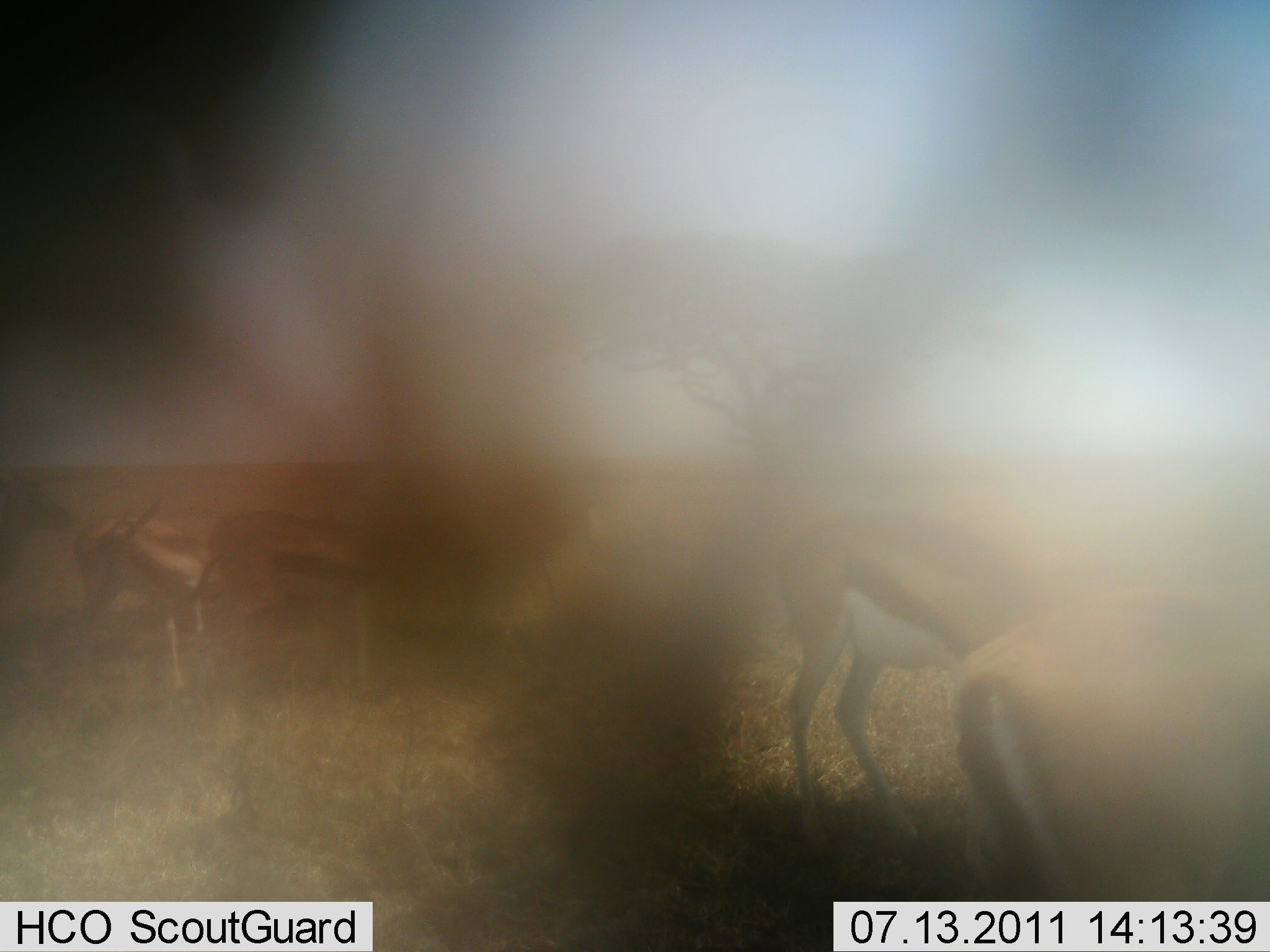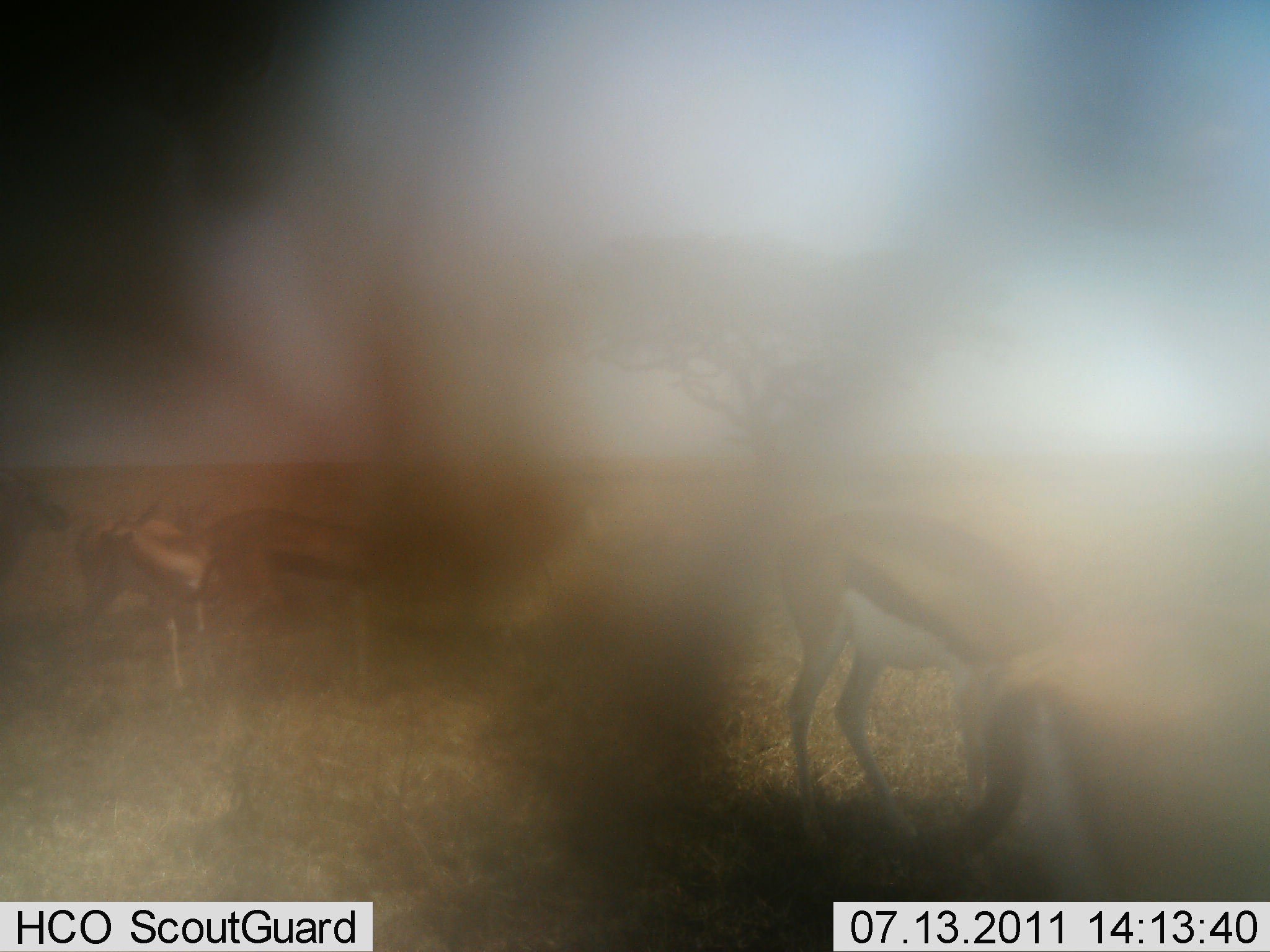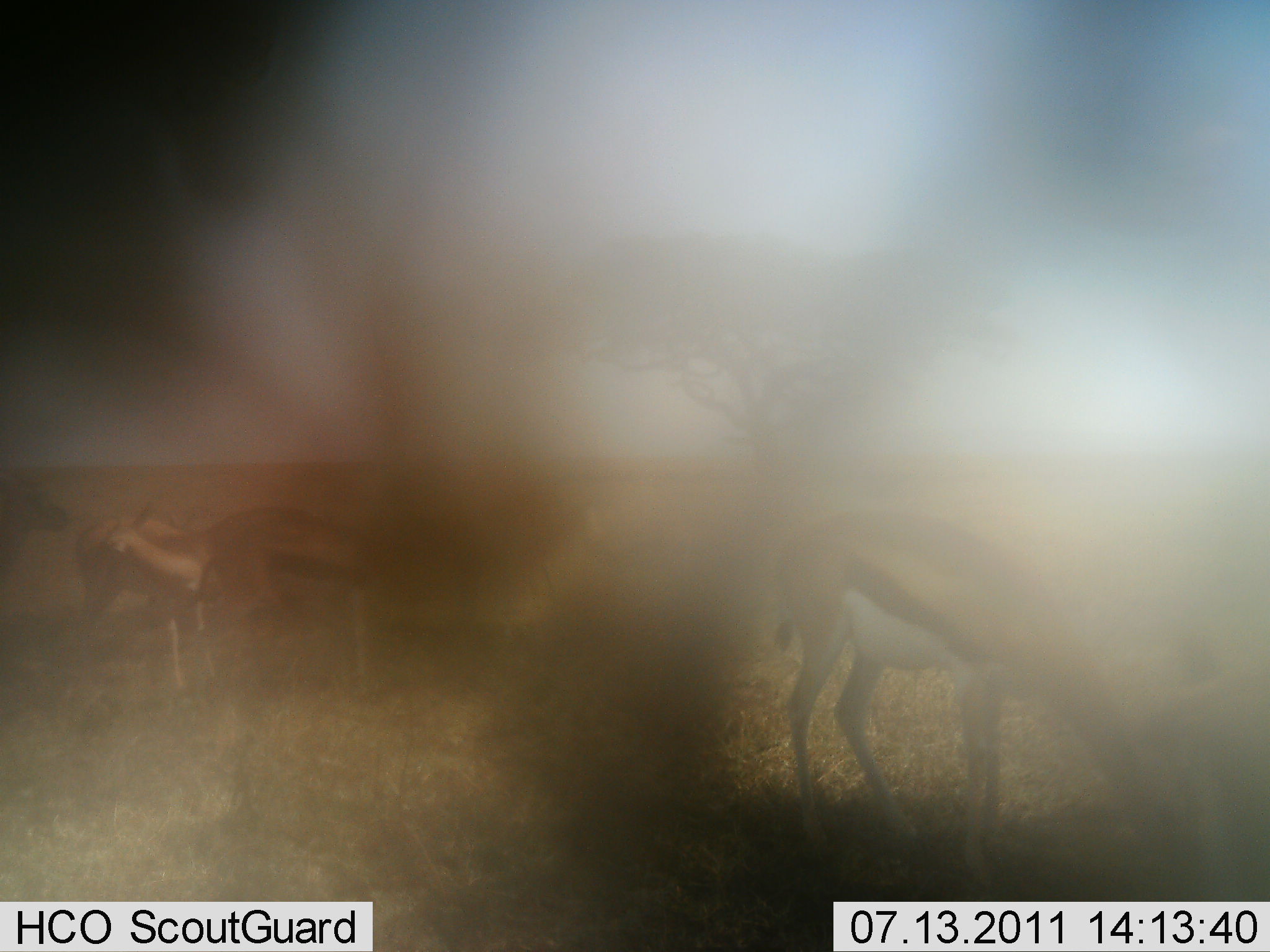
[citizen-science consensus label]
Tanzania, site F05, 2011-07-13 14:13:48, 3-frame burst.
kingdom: Animalia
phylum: Chordata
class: Mammalia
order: Artiodactyla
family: Bovidae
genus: Eudorcas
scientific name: Eudorcas thomsonii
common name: thomson's gazelle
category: gazellethomsons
Gazellethomsons (thomson's gazelle) (Eudorcas thomsonii), count 6. Behavior (volunteer vote fractions): standing 81%, resting 6%, moving 19%, interacting 6%. Young present (vote fraction): 0%. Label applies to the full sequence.